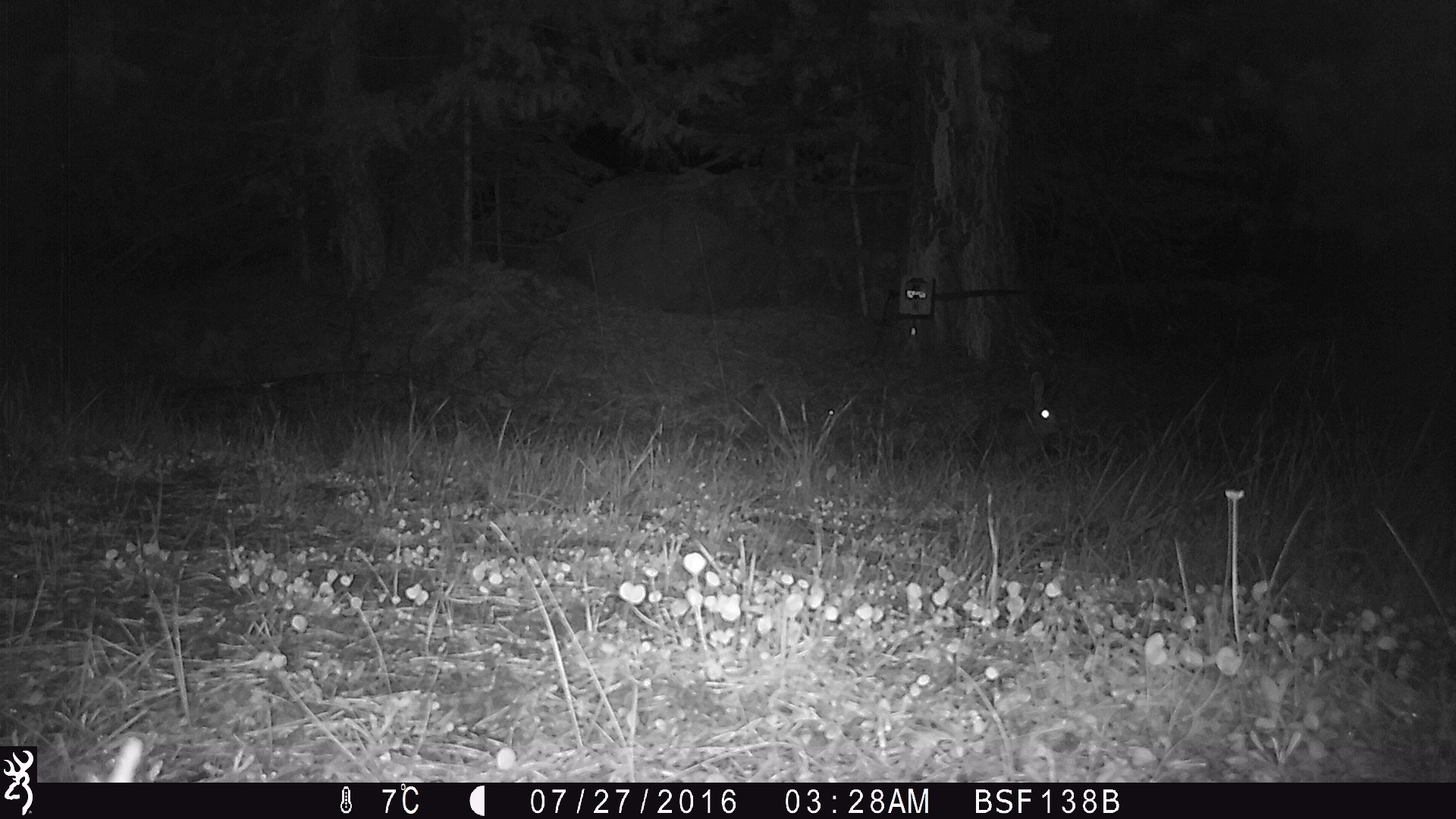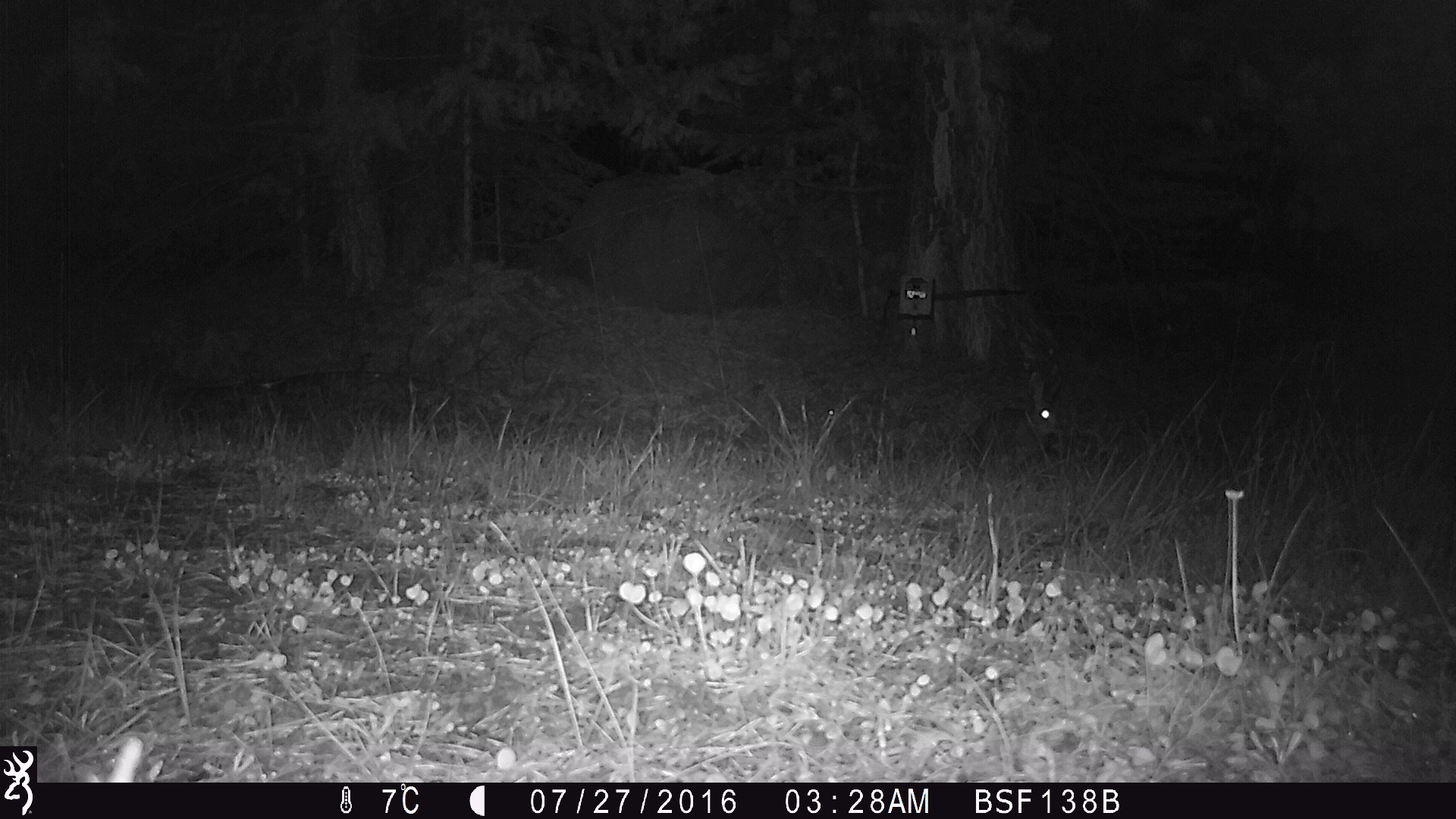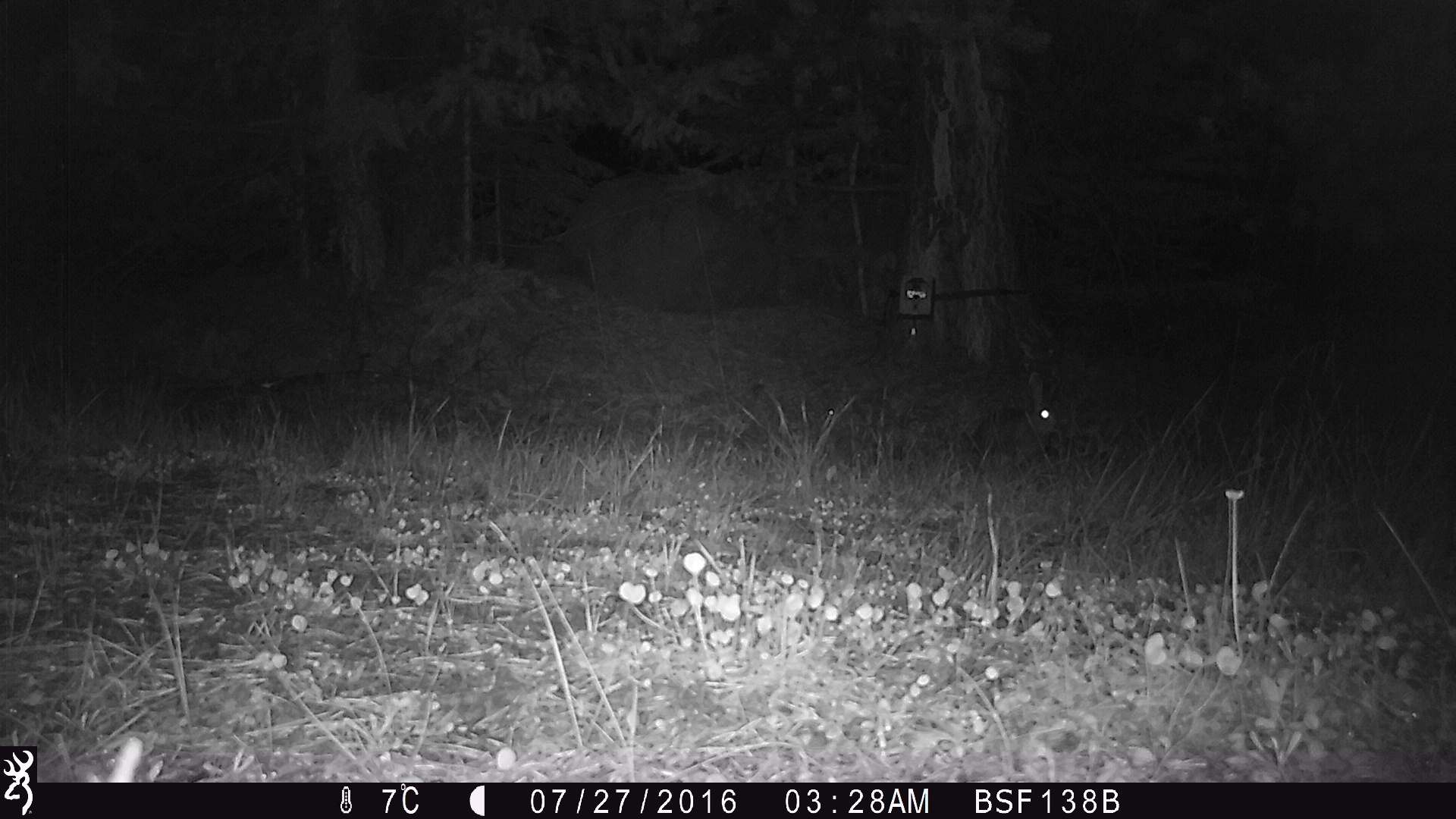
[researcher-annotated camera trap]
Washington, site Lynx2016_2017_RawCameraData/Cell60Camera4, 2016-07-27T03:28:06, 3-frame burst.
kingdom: Animalia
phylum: Chordata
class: Mammalia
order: Lagomorpha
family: Leporidae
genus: Lepus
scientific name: Lepus americanus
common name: snowshoe hare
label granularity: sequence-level